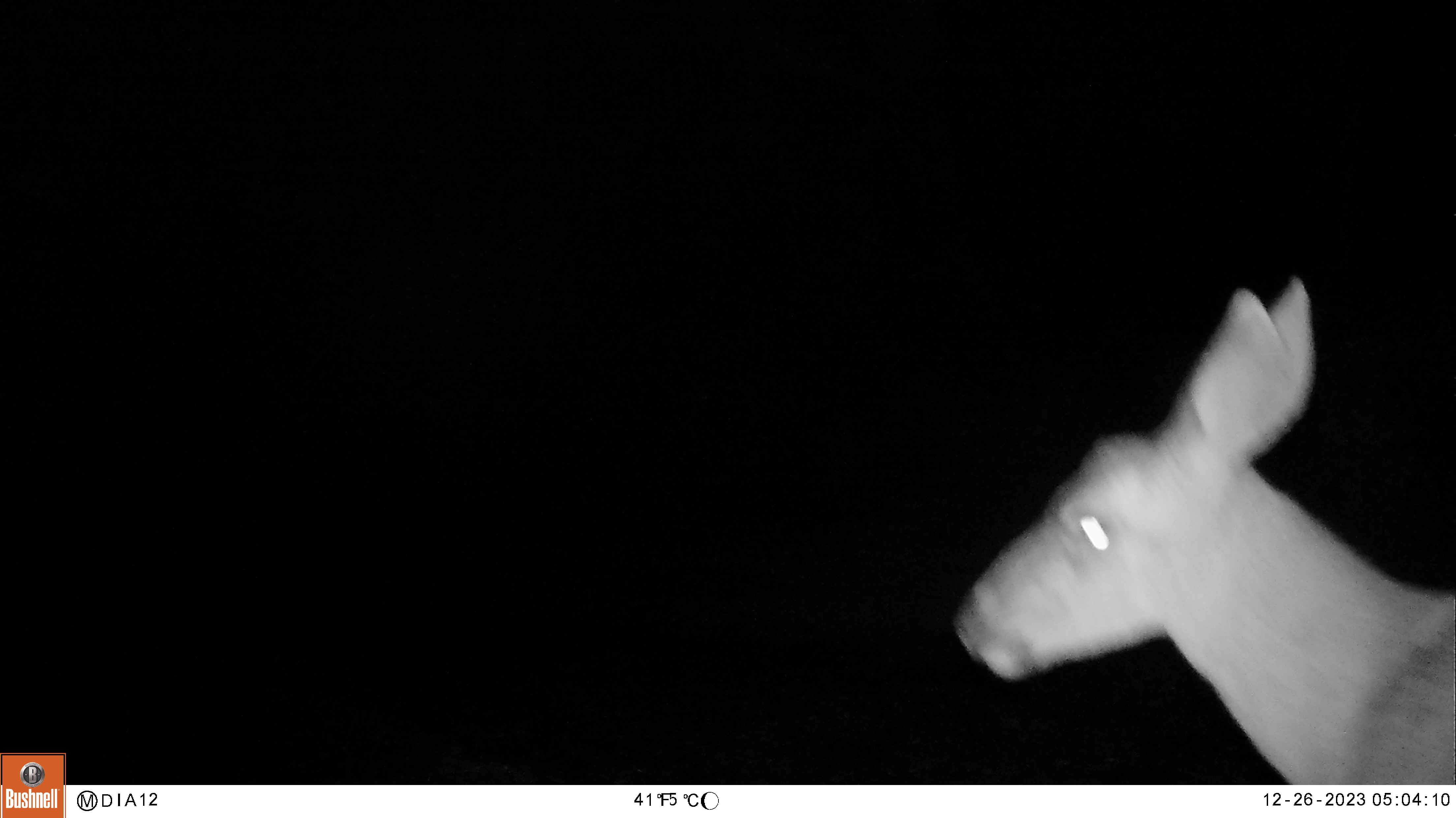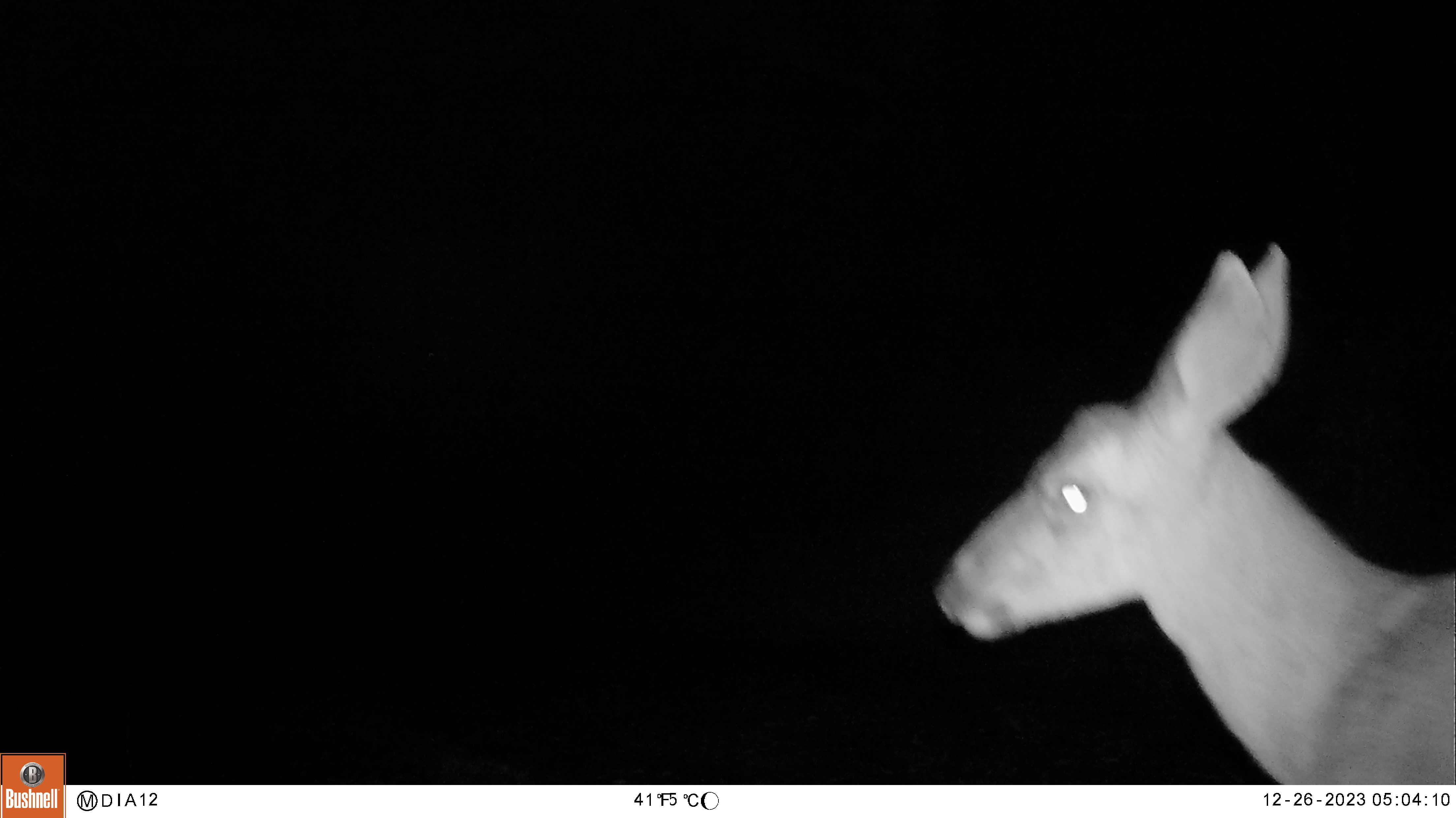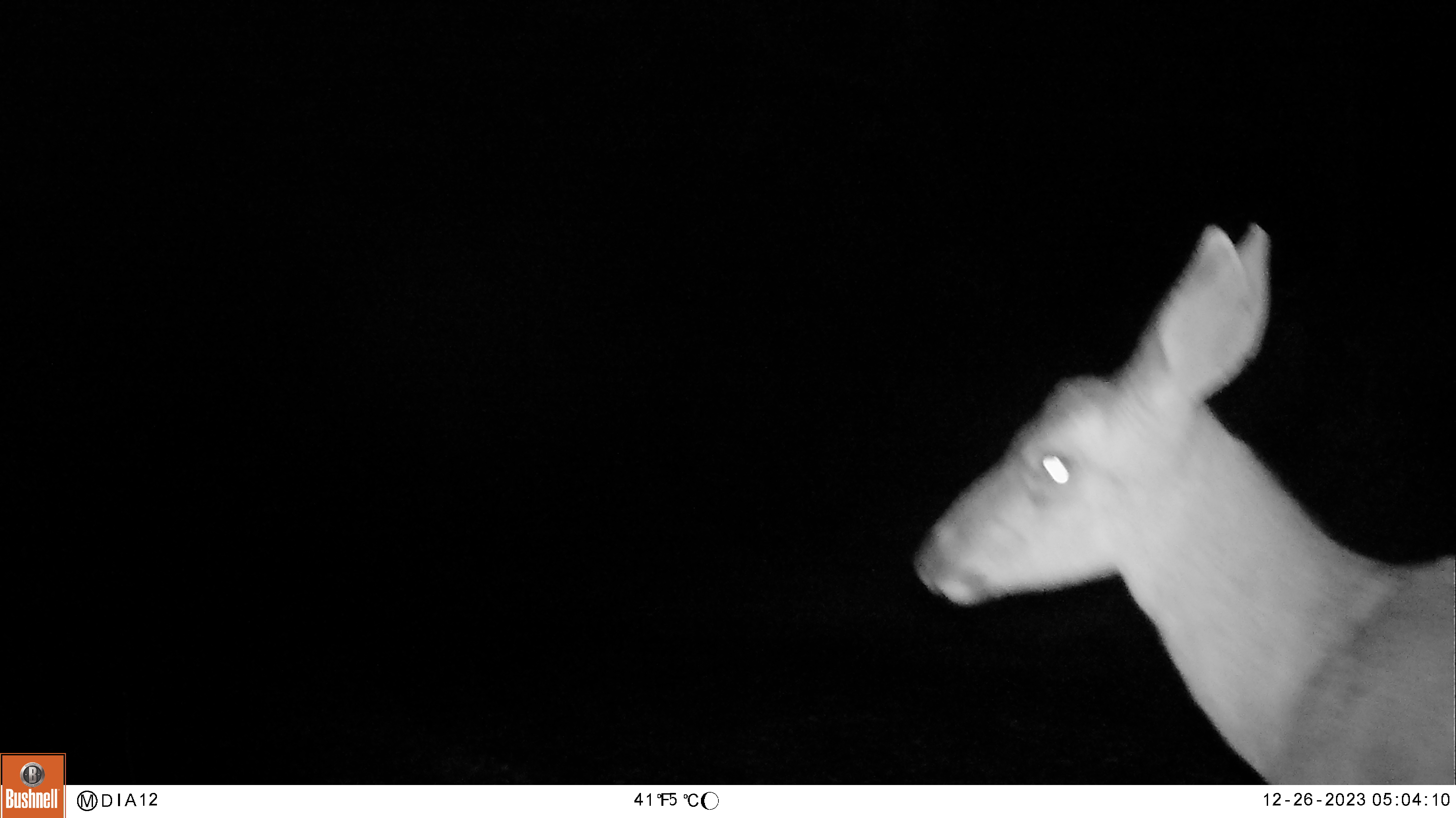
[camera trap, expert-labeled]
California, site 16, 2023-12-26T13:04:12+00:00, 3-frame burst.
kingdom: Animalia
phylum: Chordata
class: Mammalia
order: Artiodactyla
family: Cervidae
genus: Odocoileus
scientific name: Odocoileus hemionus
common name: mule deer